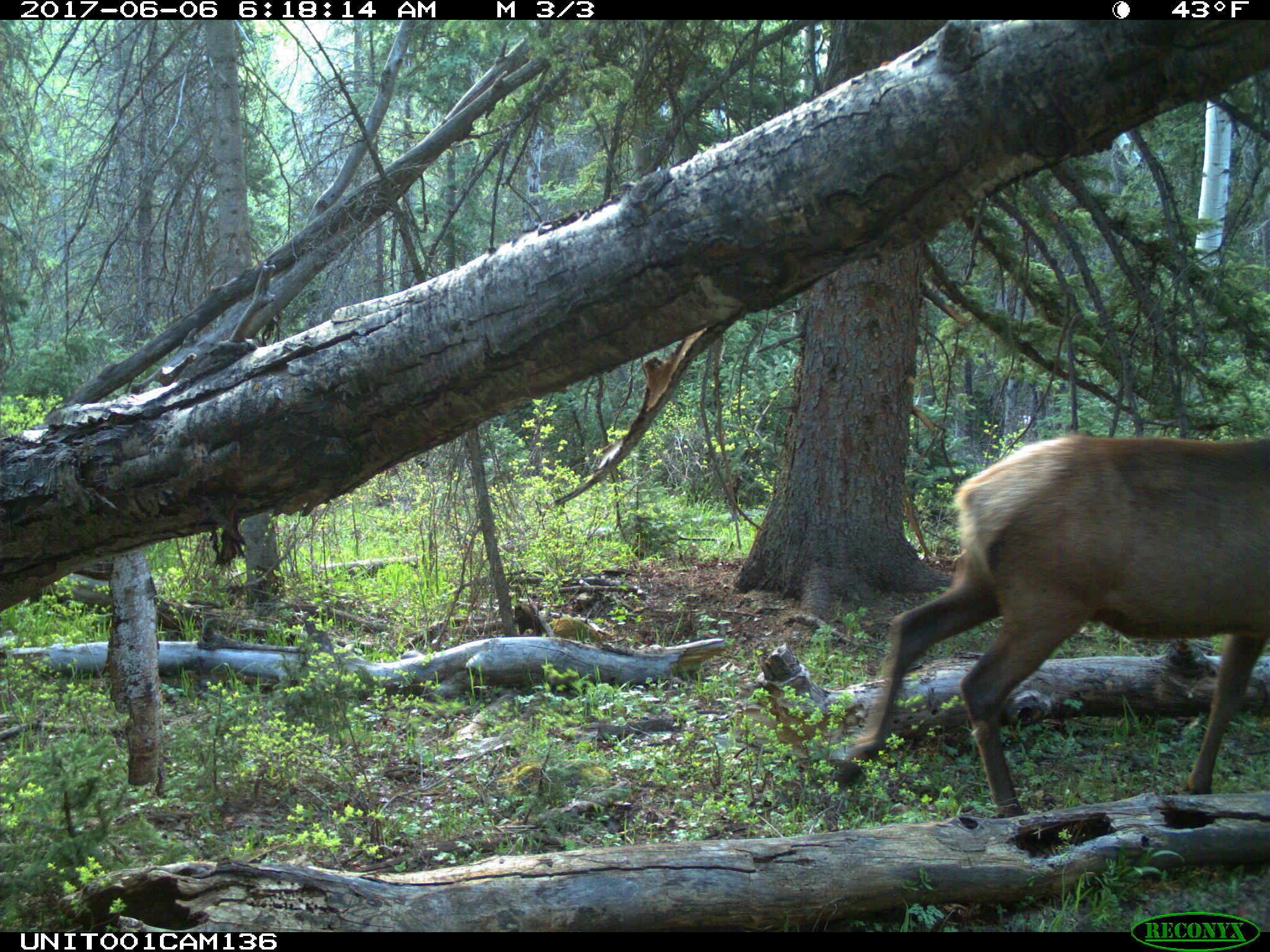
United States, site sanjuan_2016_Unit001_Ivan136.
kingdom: Animalia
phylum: Chordata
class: Mammalia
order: Artiodactyla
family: Cervidae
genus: Cervus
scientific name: Cervus elaphus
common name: red deer